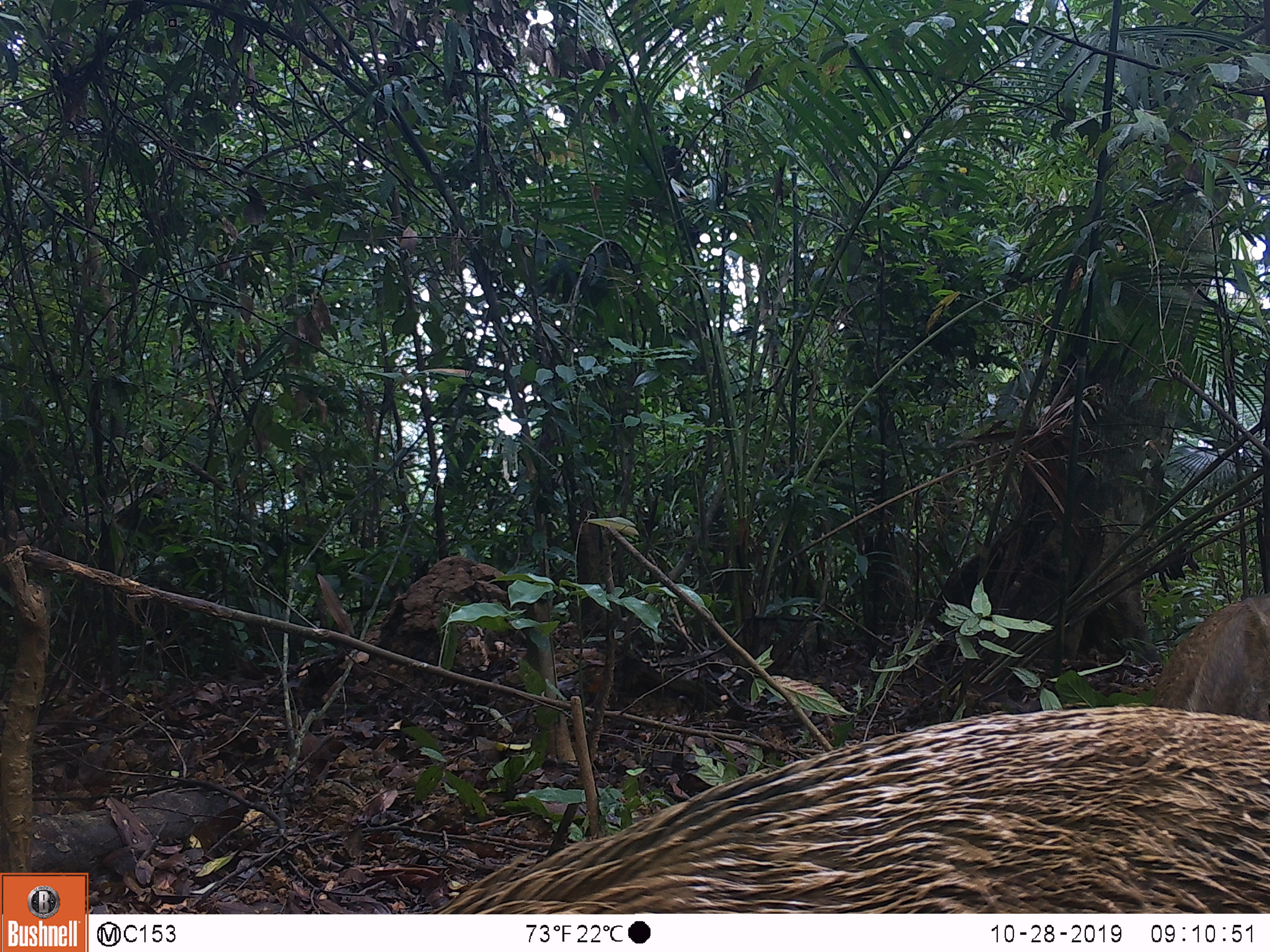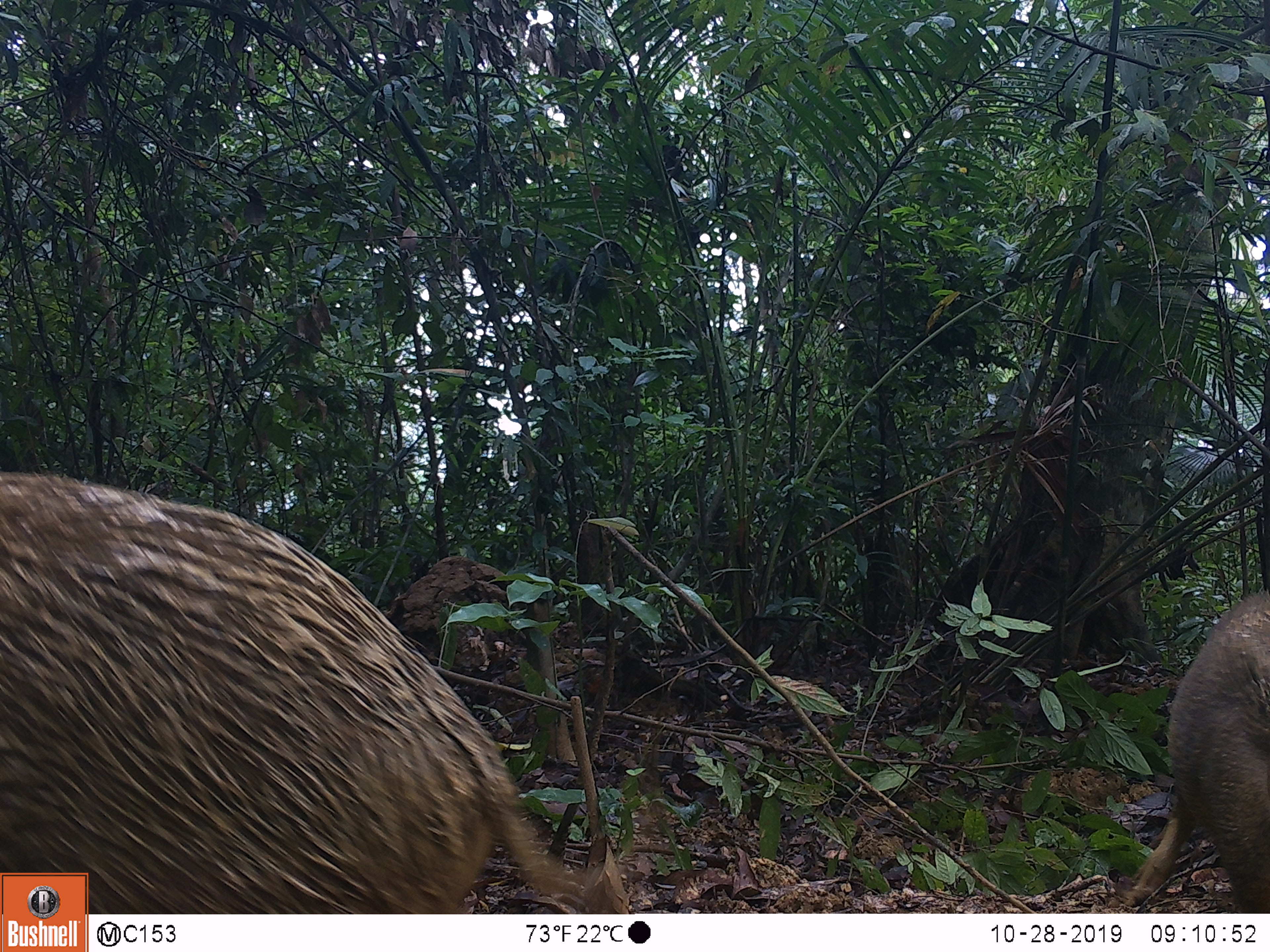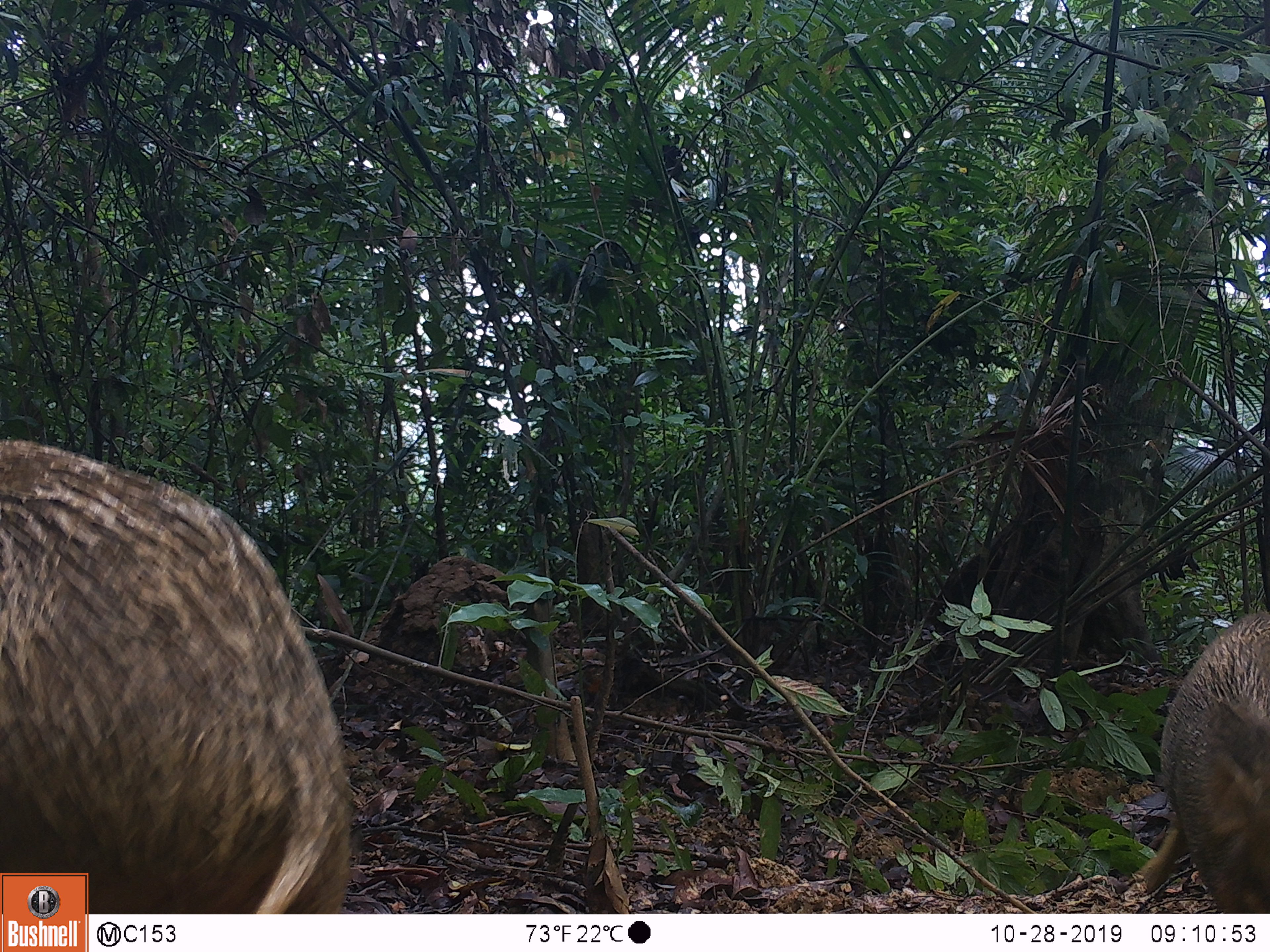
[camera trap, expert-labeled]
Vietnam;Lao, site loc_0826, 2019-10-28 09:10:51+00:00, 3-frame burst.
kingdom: Animalia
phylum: Chordata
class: Mammalia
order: Artiodactyla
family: Suidae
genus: Sus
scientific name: Sus scrofa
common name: eurasian wild pig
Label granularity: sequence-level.